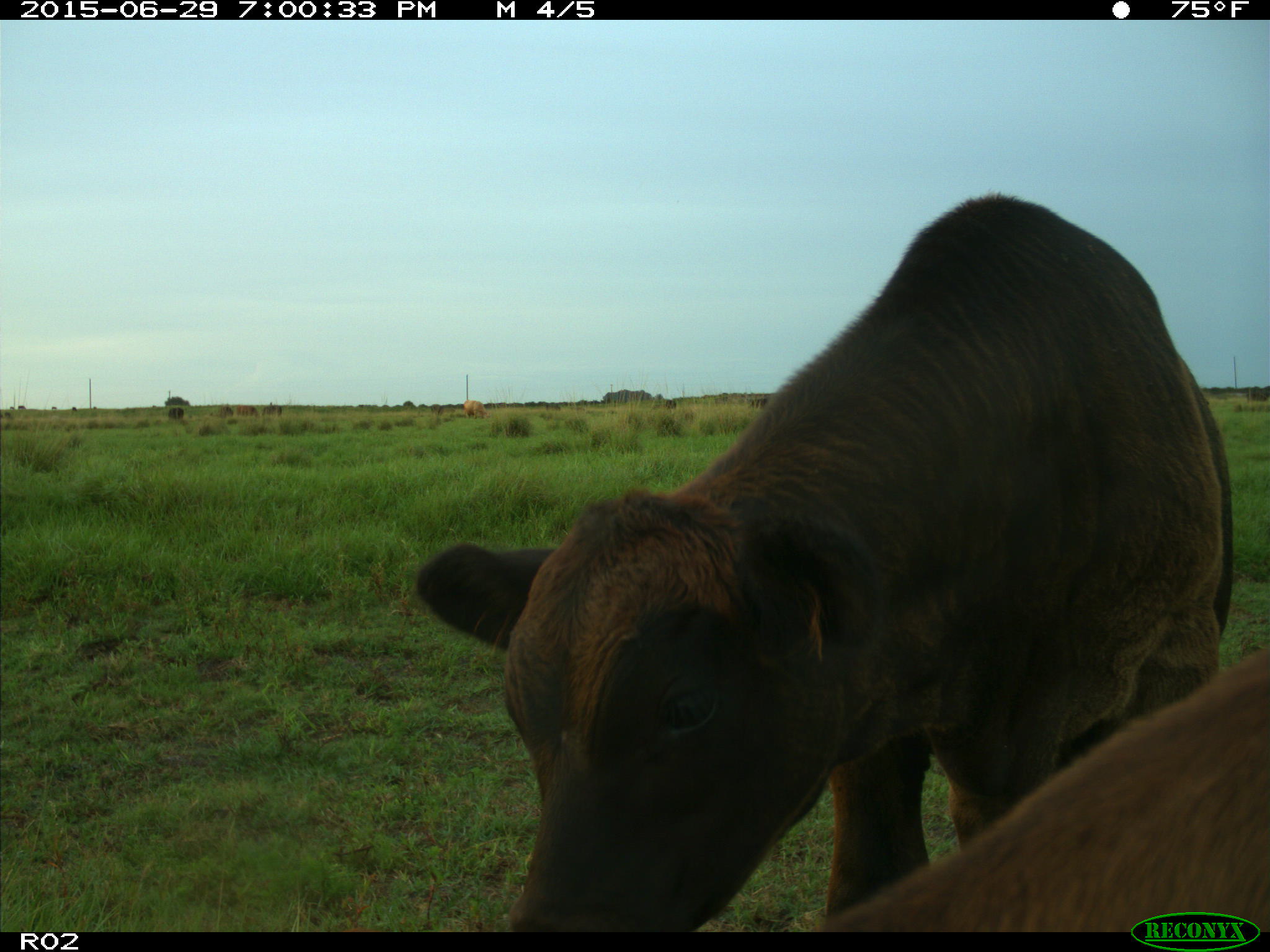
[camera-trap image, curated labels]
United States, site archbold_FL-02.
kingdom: Animalia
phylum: Chordata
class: Mammalia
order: Artiodactyla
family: Bovidae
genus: Bos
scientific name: Bos taurus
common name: domestic cow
Bos taurus (domestic cow).